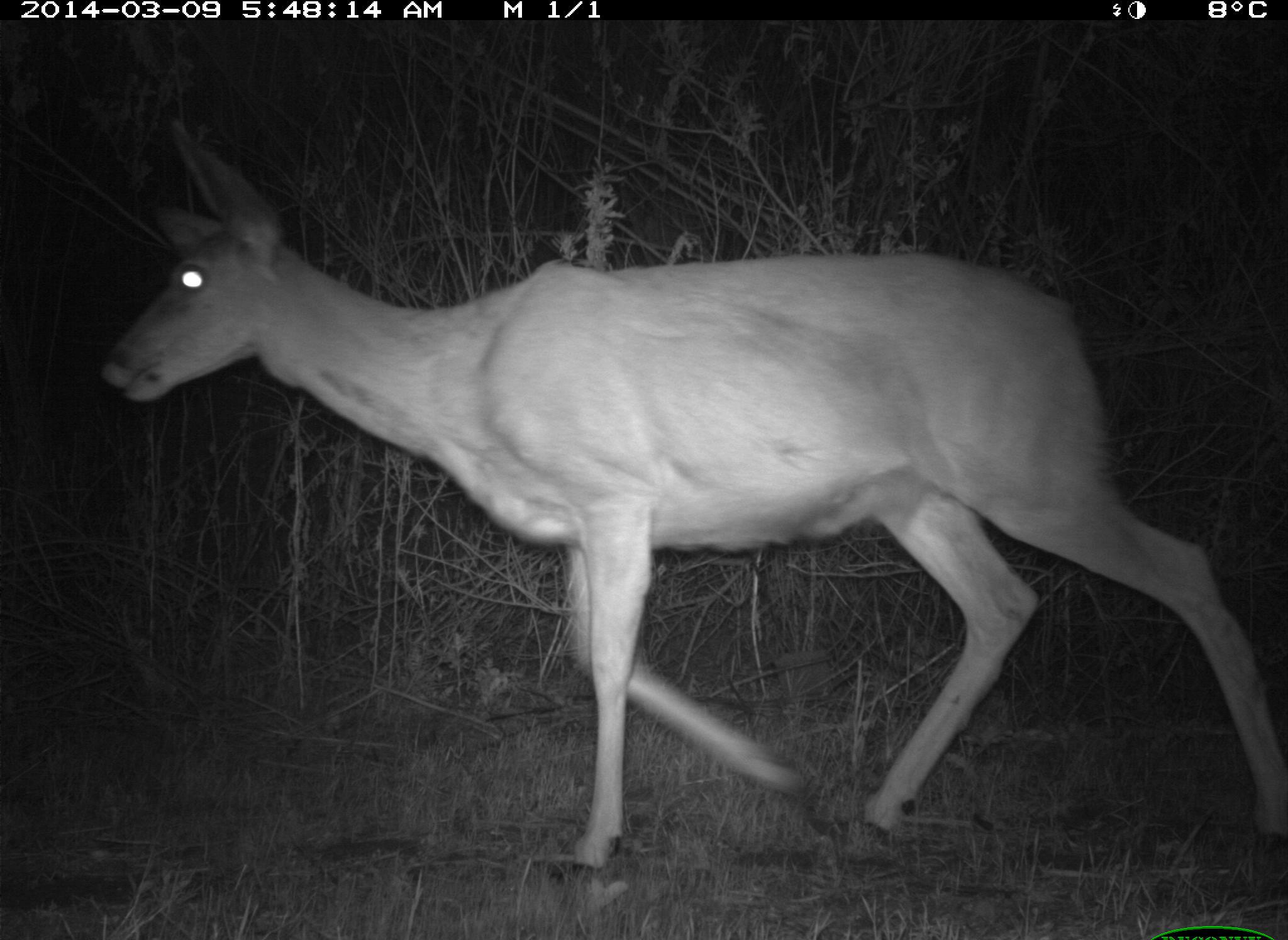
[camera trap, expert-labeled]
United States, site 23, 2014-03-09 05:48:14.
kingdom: Animalia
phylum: Chordata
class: Mammalia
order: Artiodactyla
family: Cervidae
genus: Odocoileus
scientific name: Odocoileus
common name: deer